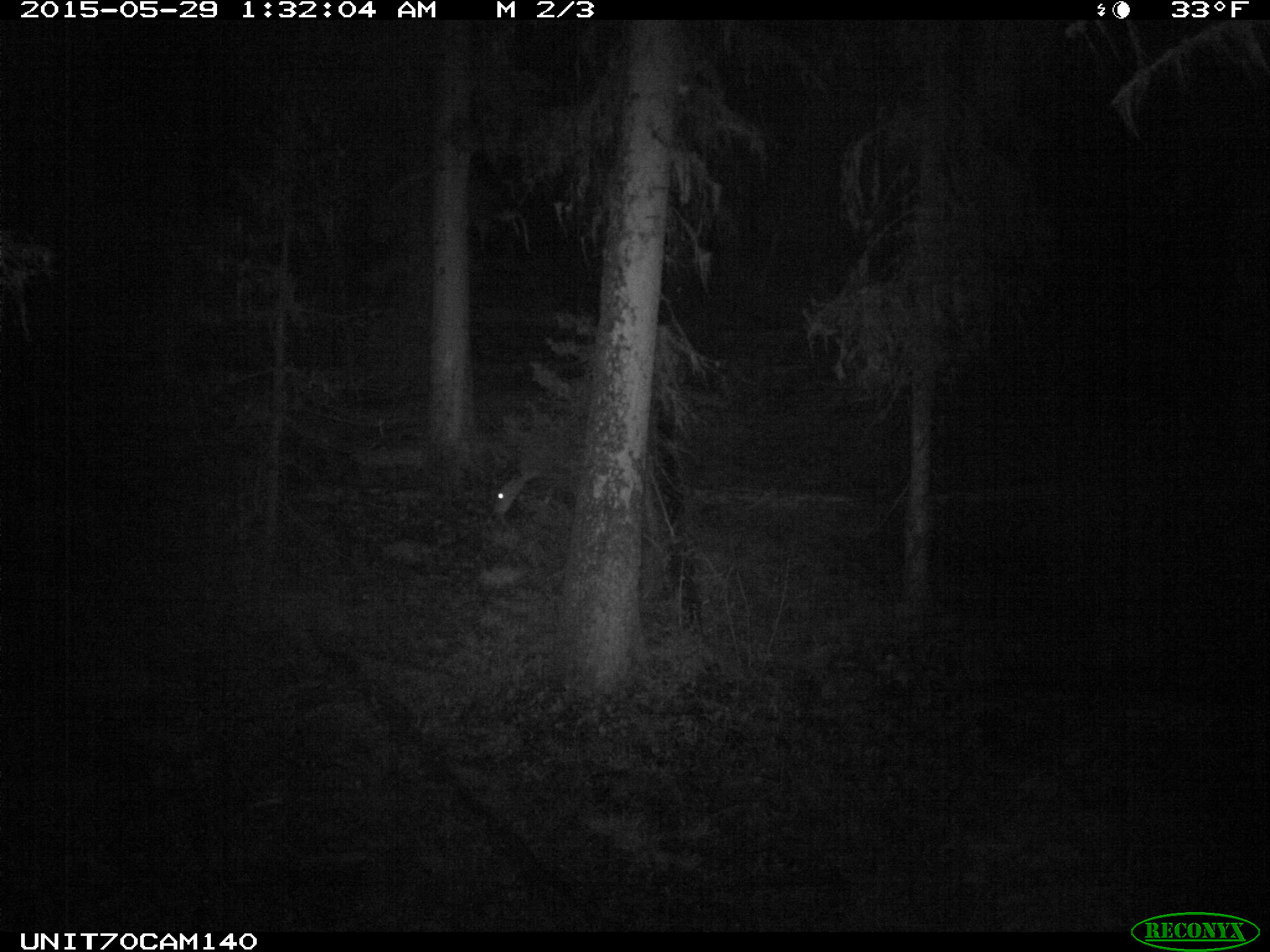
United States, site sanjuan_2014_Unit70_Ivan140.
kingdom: Animalia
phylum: Chordata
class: Mammalia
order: Artiodactyla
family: Cervidae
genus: Odocoileus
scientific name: Odocoileus hemionus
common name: mule deer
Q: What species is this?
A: Odocoileus hemionus (mule deer).